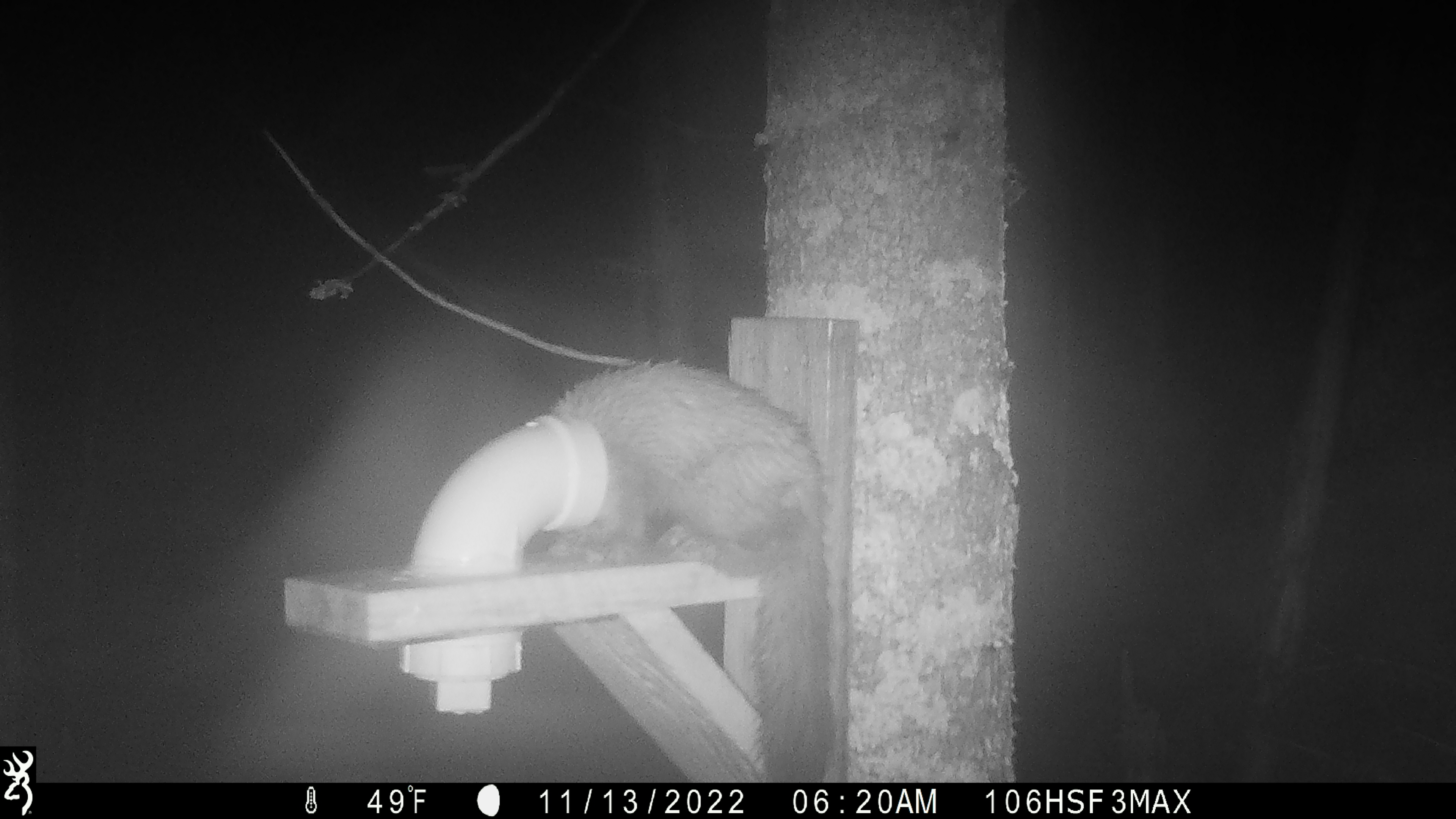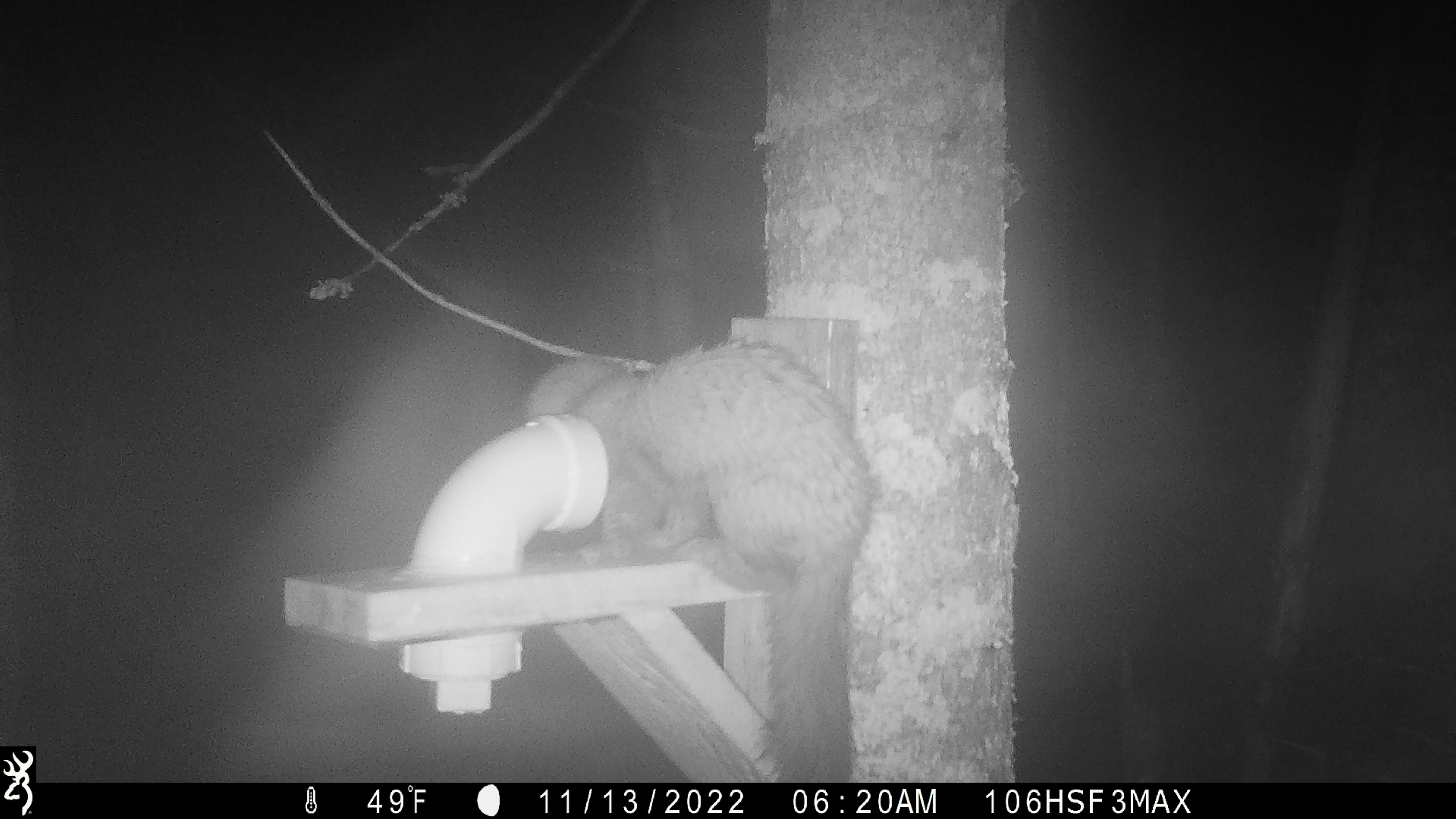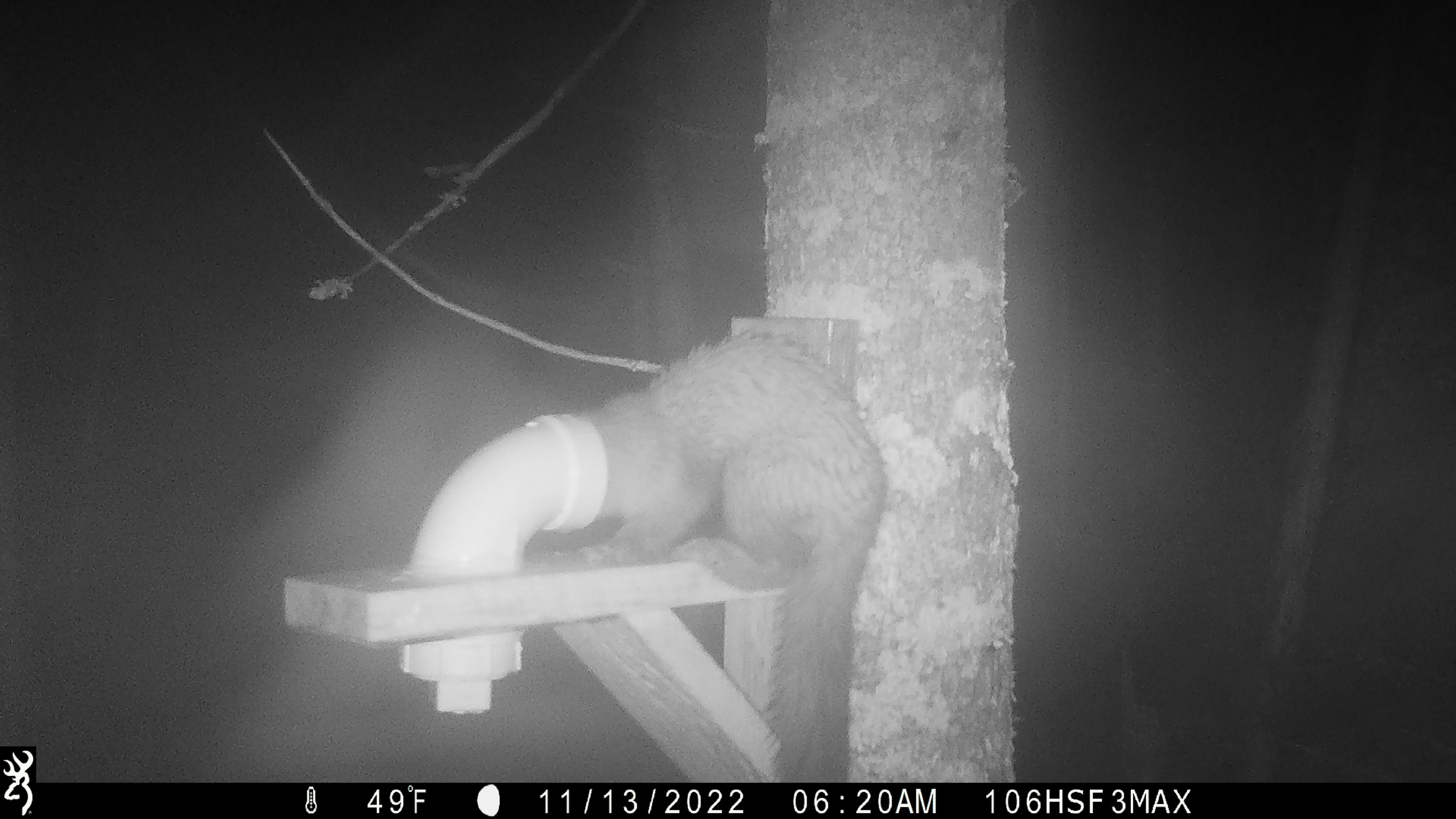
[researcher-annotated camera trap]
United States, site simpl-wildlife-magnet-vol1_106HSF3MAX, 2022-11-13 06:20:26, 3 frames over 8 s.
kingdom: Animalia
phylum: Chordata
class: Mammalia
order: Carnivora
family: Mustelidae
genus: Martes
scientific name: Martes americana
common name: american marten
American marten (Martes americana).